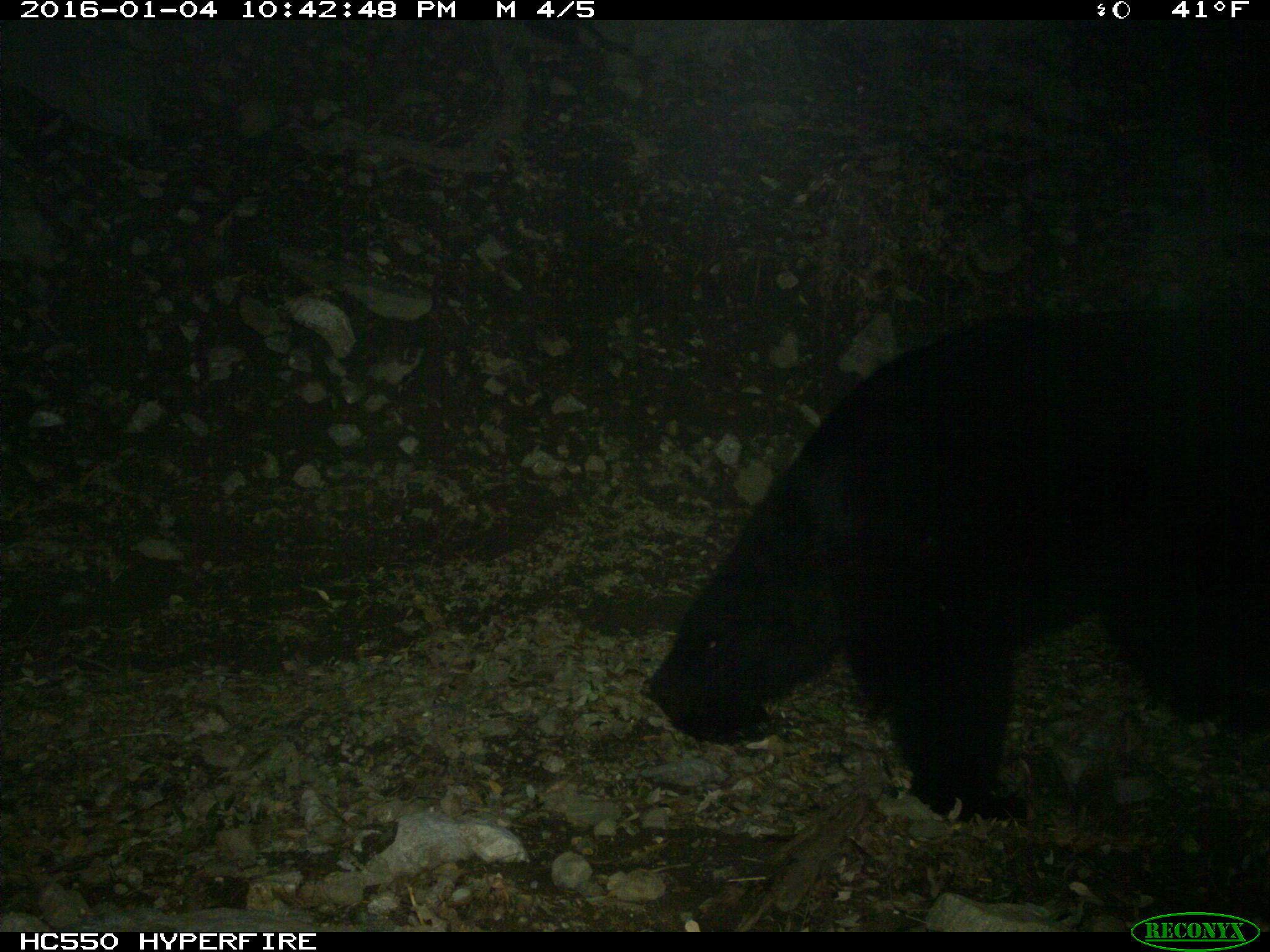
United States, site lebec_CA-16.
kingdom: Animalia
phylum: Chordata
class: Mammalia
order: Carnivora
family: Ursidae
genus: Ursus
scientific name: Ursus americanus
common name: american black bear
Ursus americanus (american black bear).